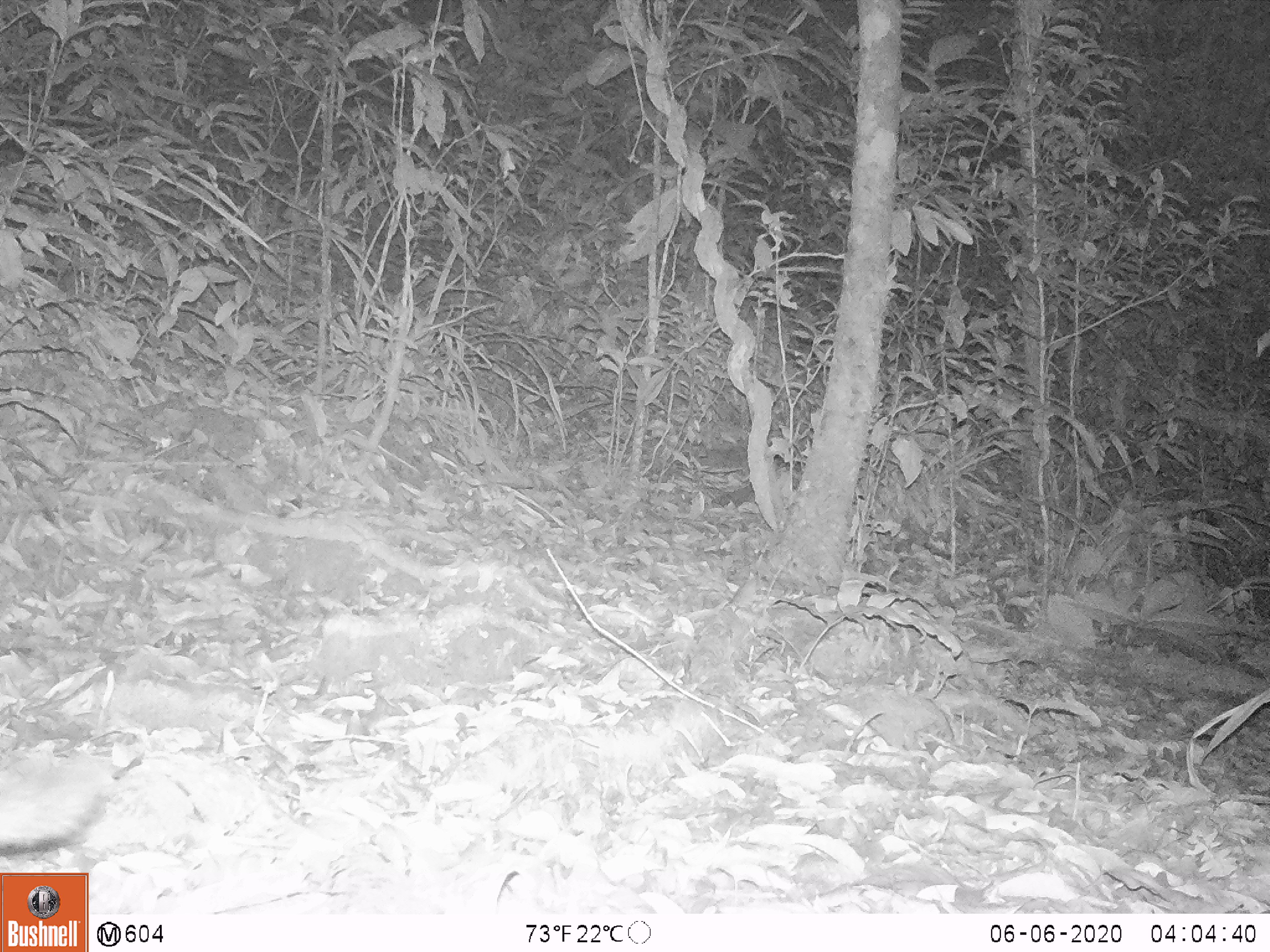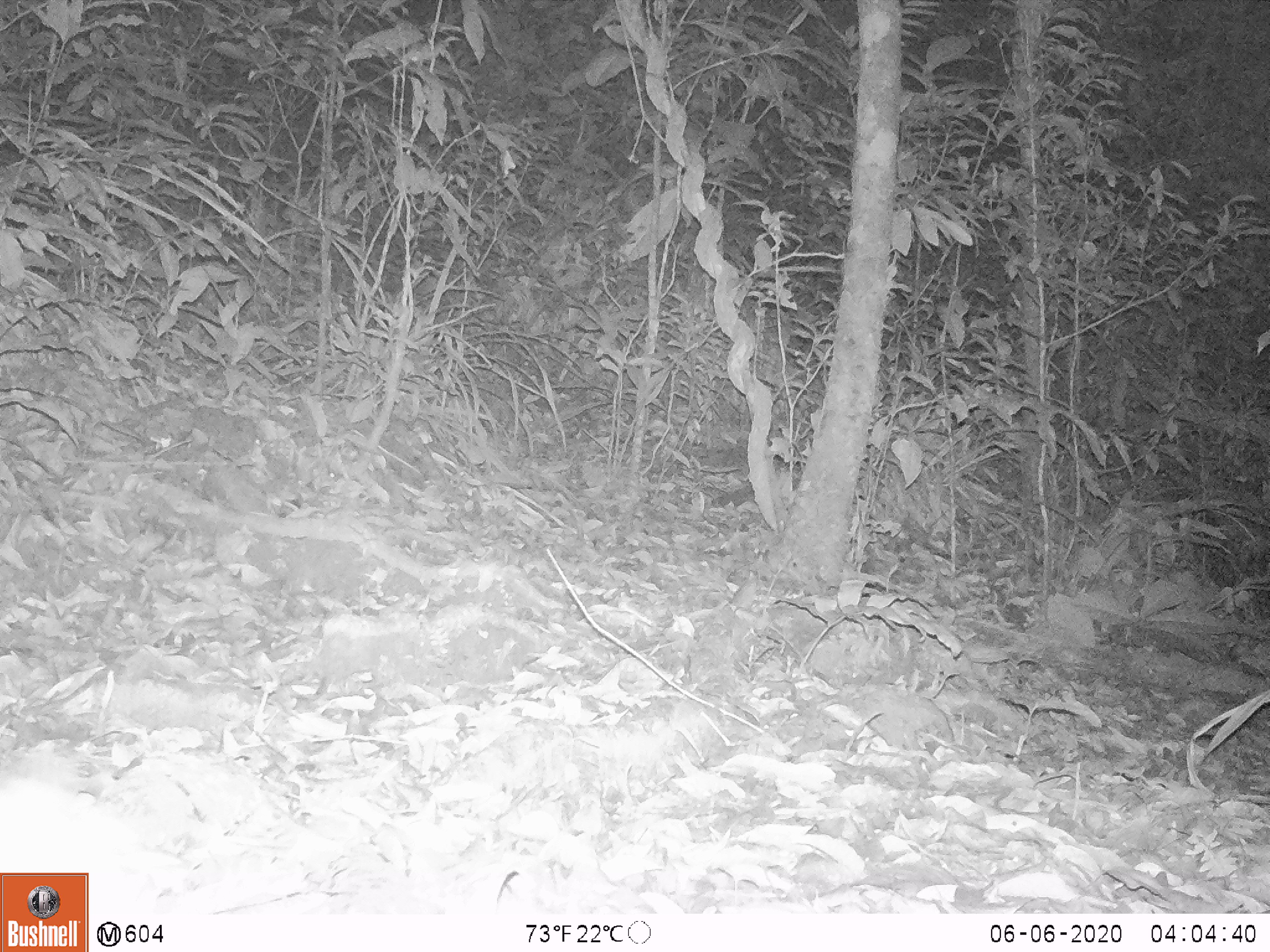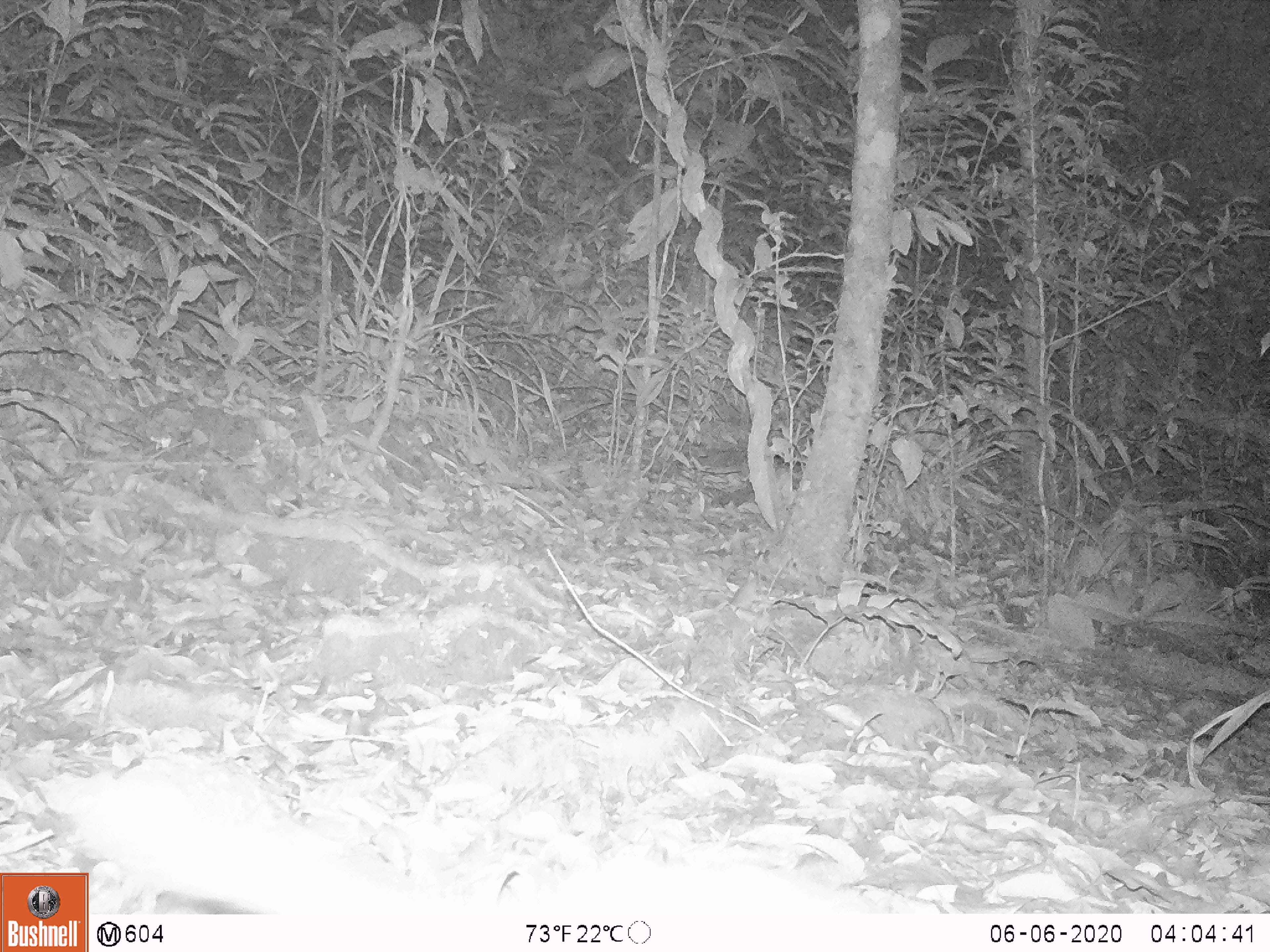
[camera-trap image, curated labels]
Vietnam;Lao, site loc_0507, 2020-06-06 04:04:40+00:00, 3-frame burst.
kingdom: Animalia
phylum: Chordata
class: Mammalia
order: Carnivora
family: Mustelidae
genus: Melogale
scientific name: Melogale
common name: ferret badger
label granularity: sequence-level